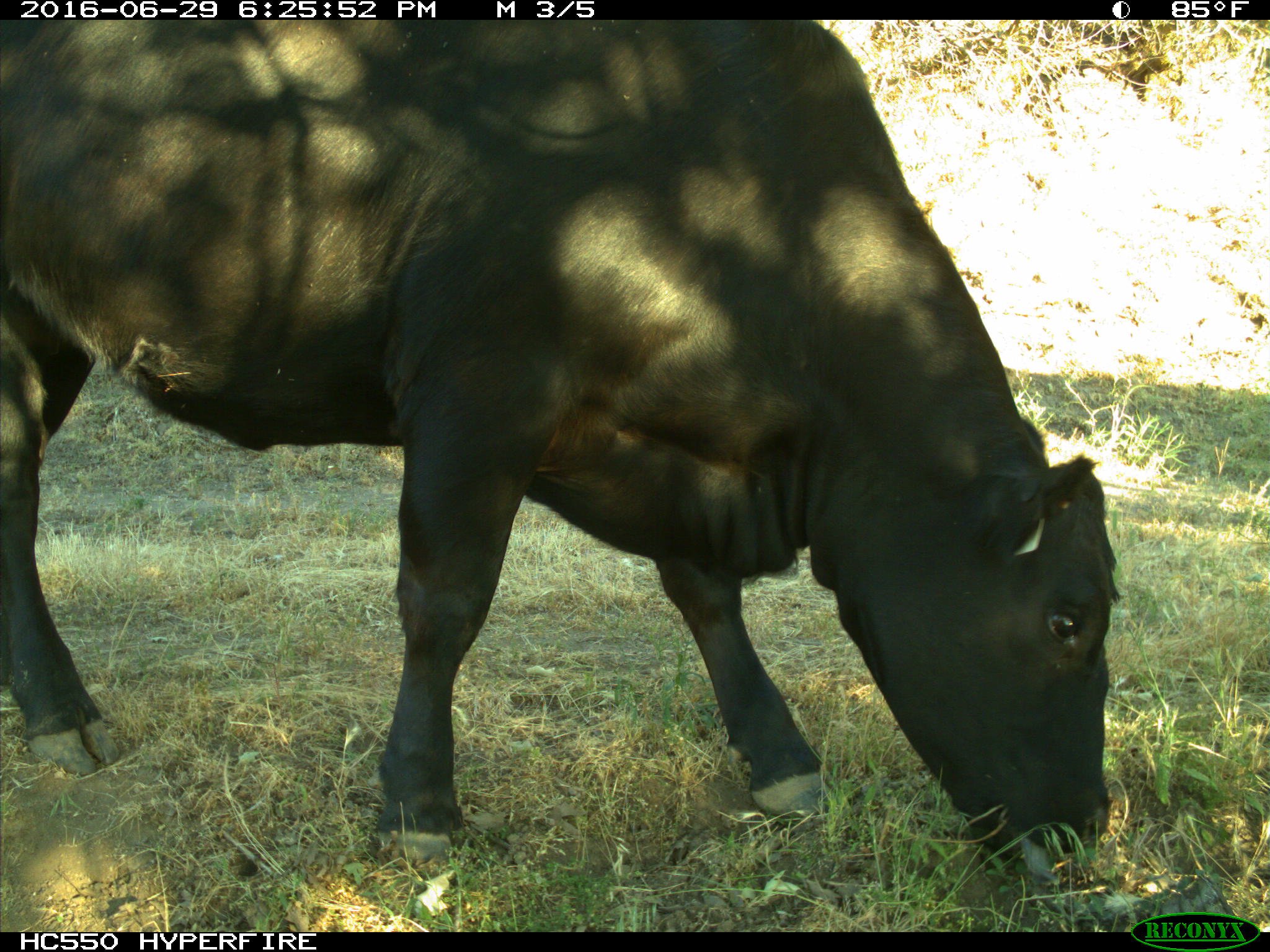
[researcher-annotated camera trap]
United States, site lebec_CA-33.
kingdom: Animalia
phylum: Chordata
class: Mammalia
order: Artiodactyla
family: Bovidae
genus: Bos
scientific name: Bos taurus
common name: domestic cow